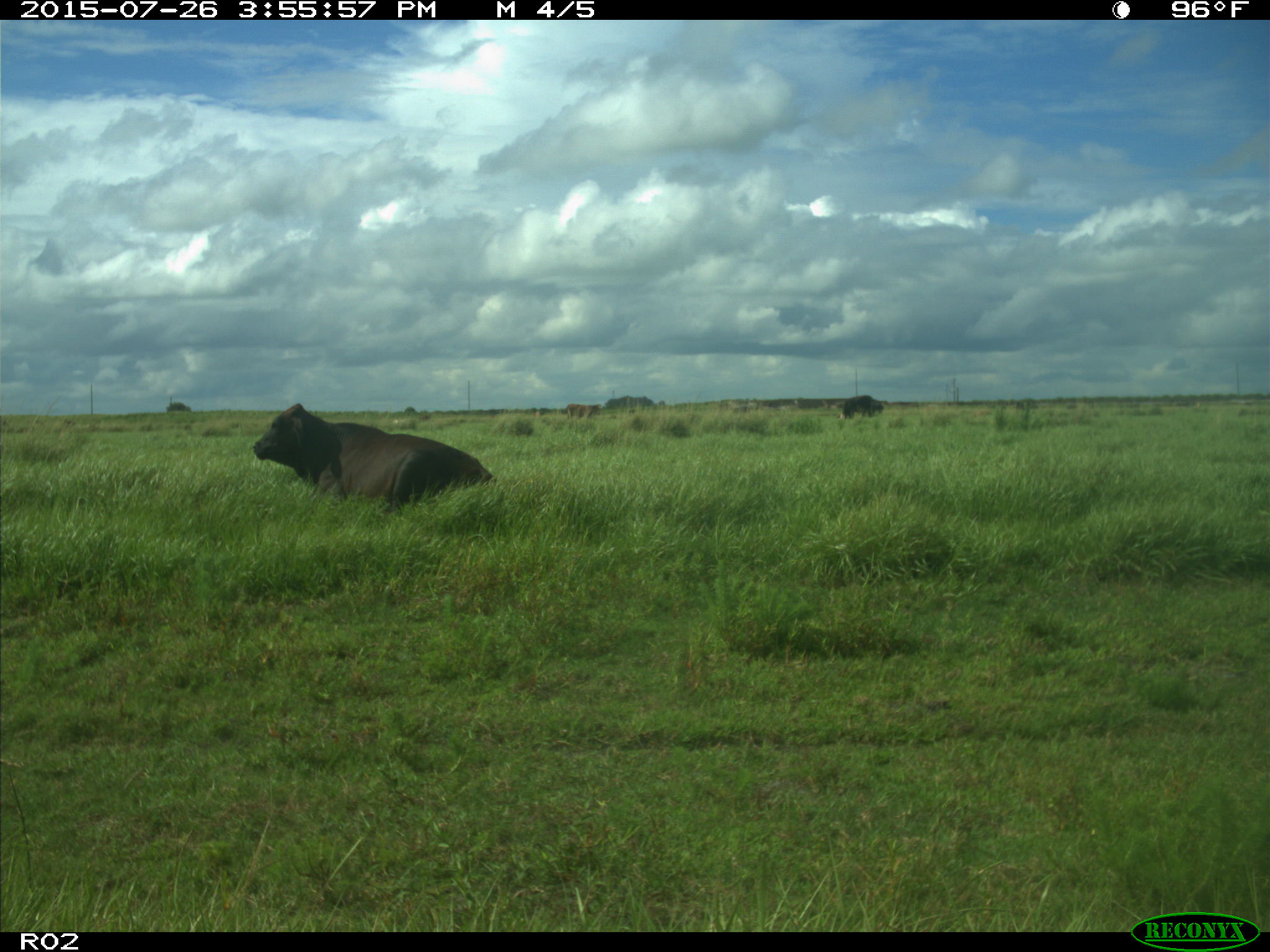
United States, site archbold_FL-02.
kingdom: Animalia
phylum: Chordata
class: Mammalia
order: Artiodactyla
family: Bovidae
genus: Bos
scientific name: Bos taurus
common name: domestic cow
Bos taurus (domestic cow).